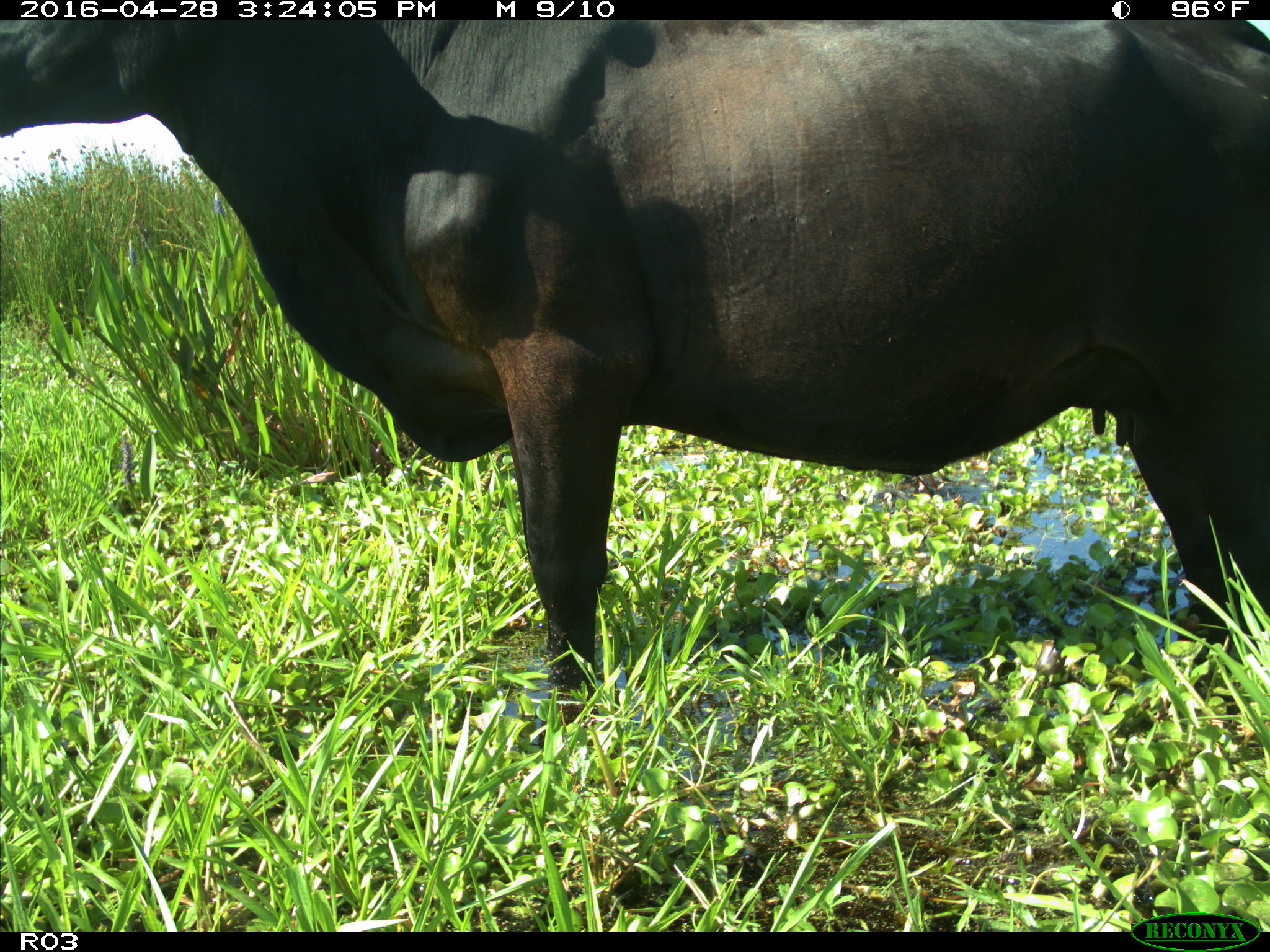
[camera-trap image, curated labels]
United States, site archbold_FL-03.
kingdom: Animalia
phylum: Chordata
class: Mammalia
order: Artiodactyla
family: Bovidae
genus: Bos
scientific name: Bos taurus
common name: domestic cow